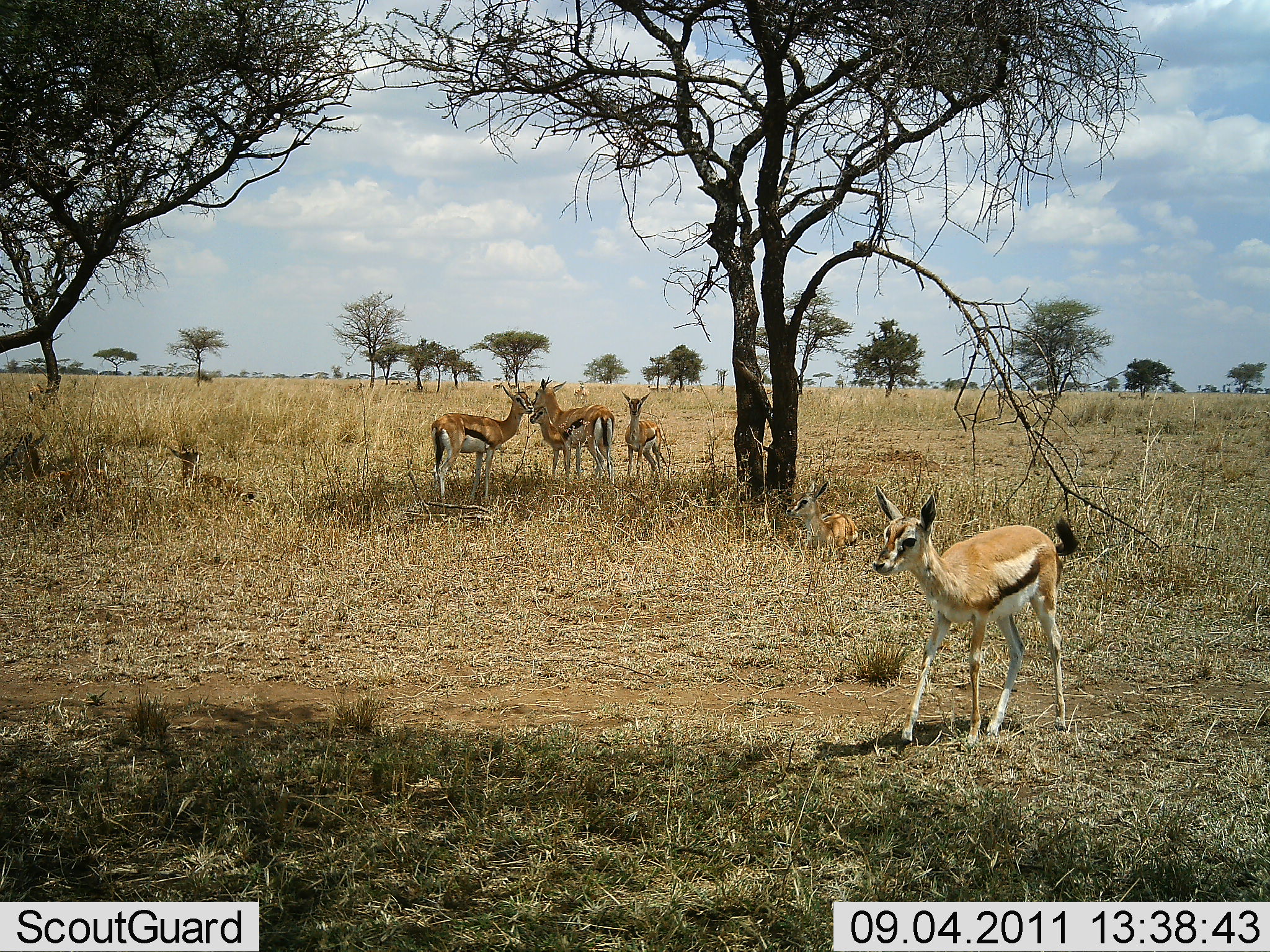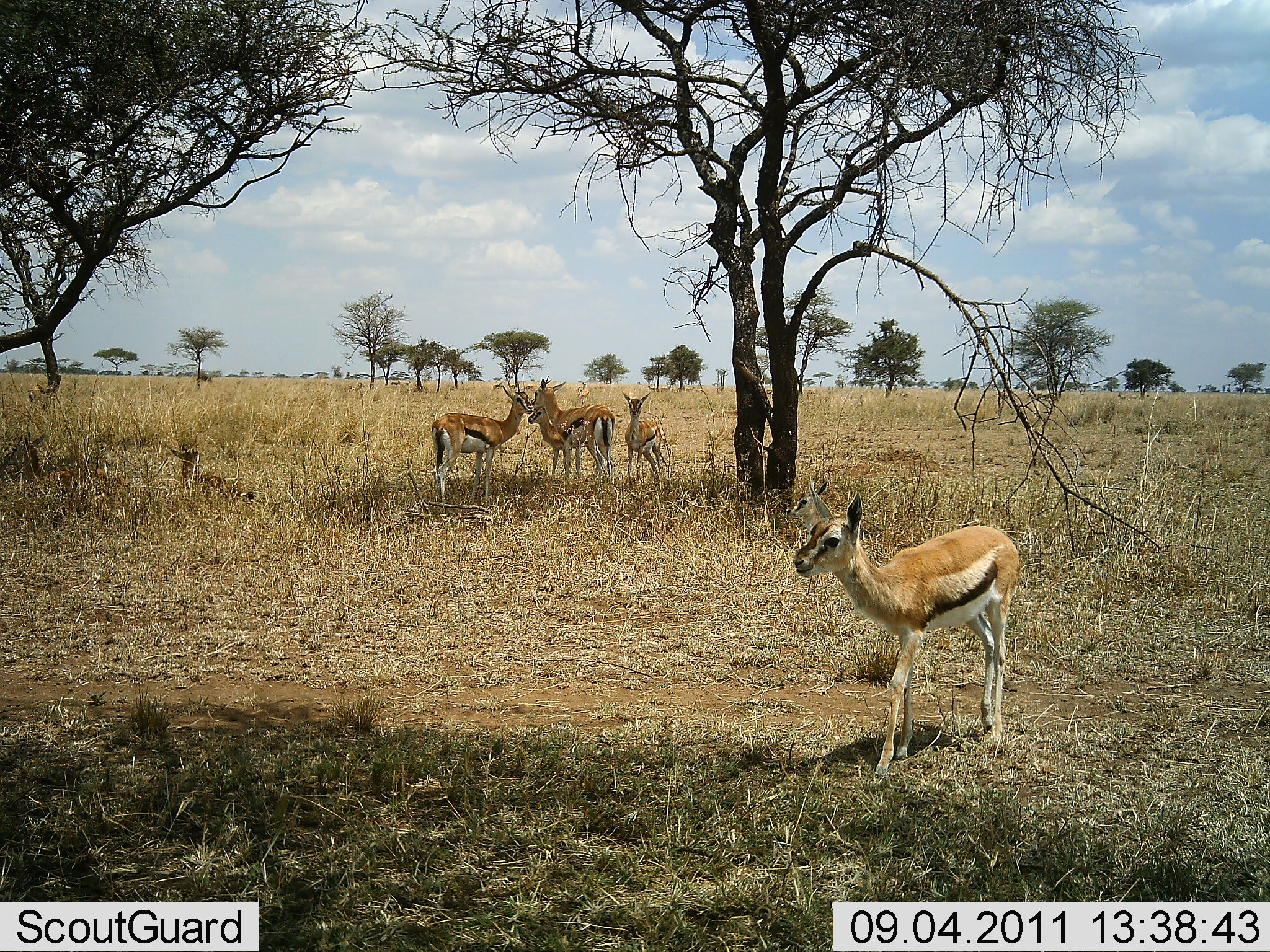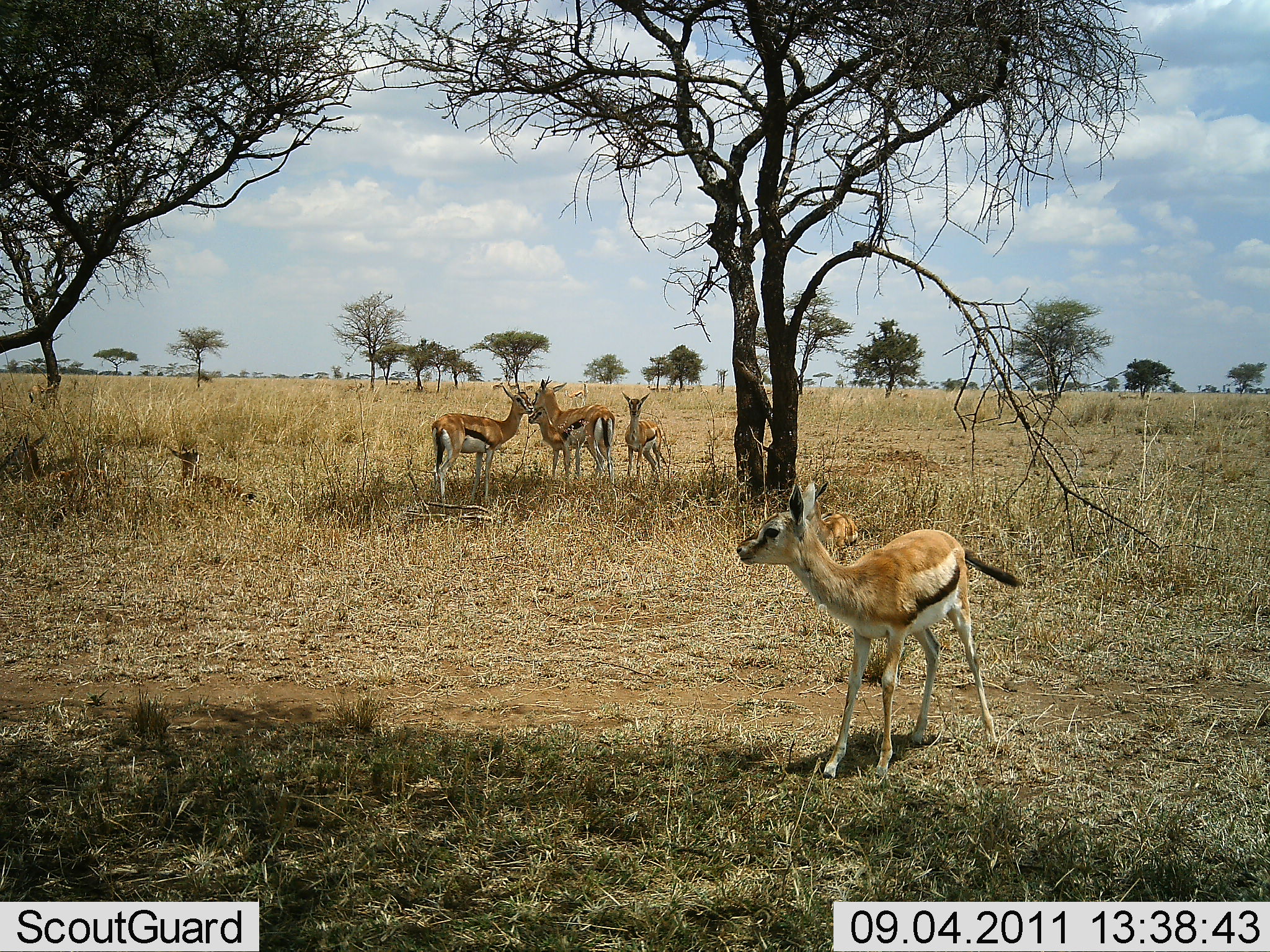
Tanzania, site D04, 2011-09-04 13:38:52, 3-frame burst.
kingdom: Animalia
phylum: Chordata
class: Mammalia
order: Artiodactyla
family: Bovidae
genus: Eudorcas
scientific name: Eudorcas thomsonii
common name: thomson's gazelle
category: gazellethomsons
Gazellethomsons (thomson's gazelle) (Eudorcas thomsonii), count 6. Behavior (volunteer vote fractions): standing 100%, resting 73%, moving 55%, interacting 27%. Young present (vote fraction): 55%. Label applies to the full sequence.